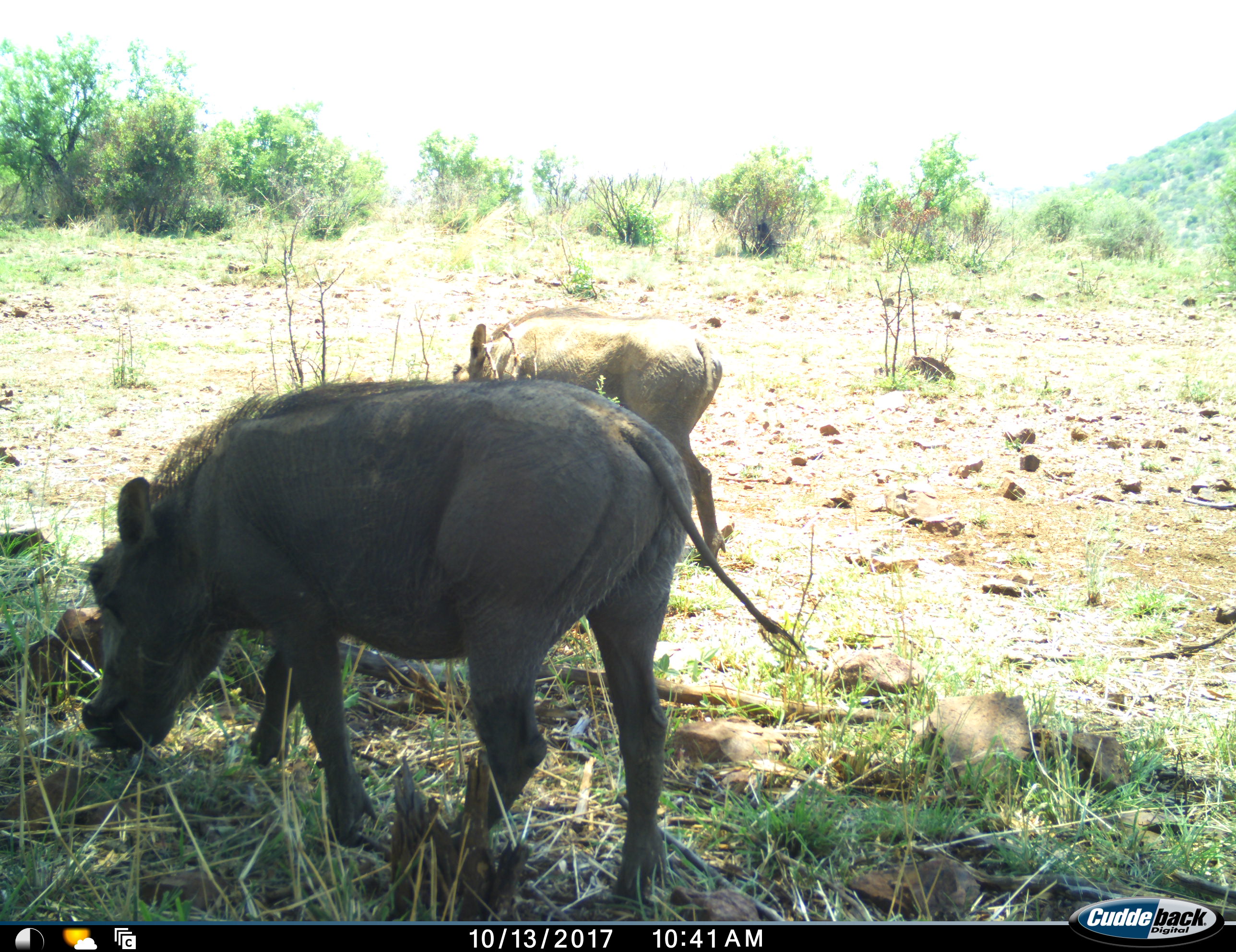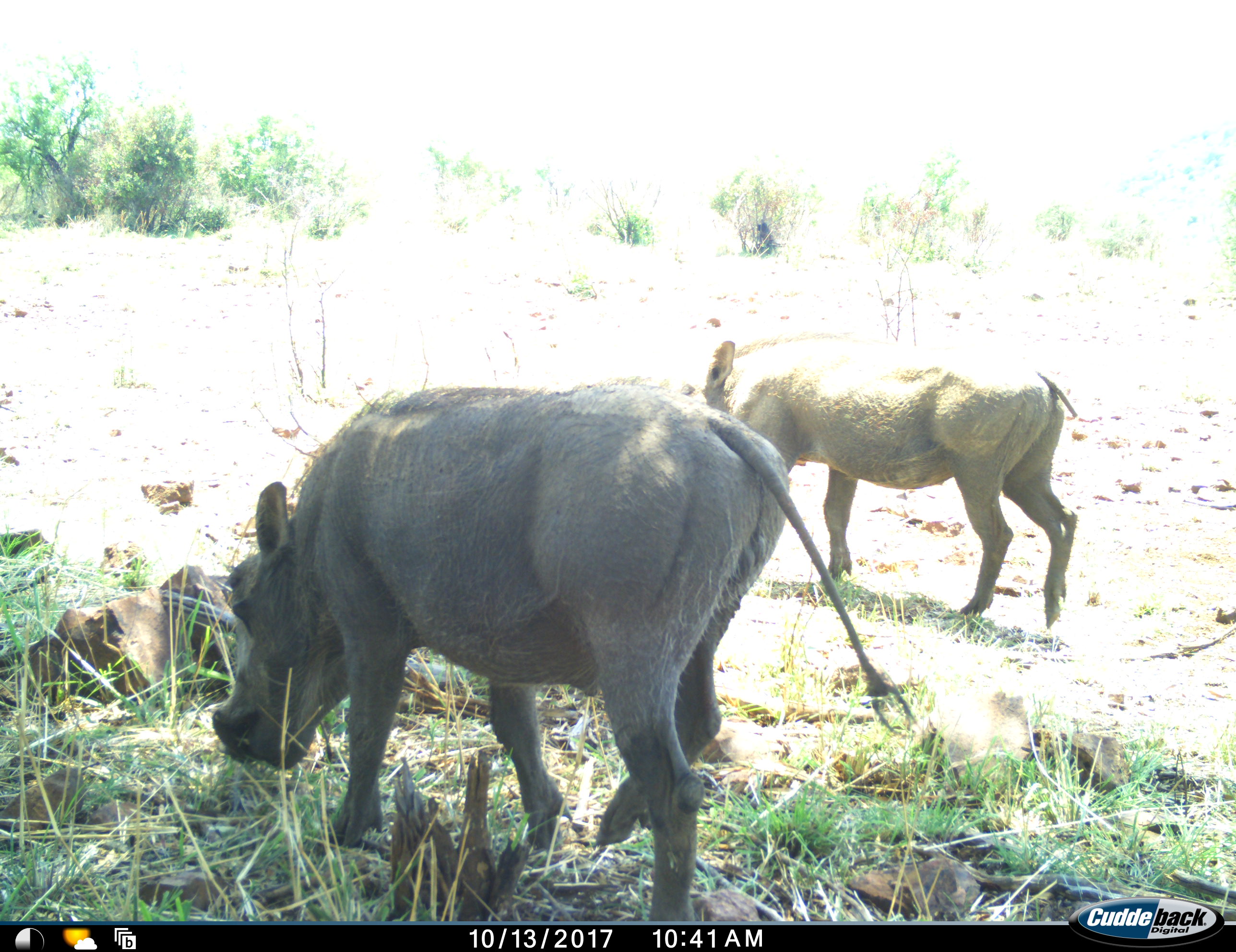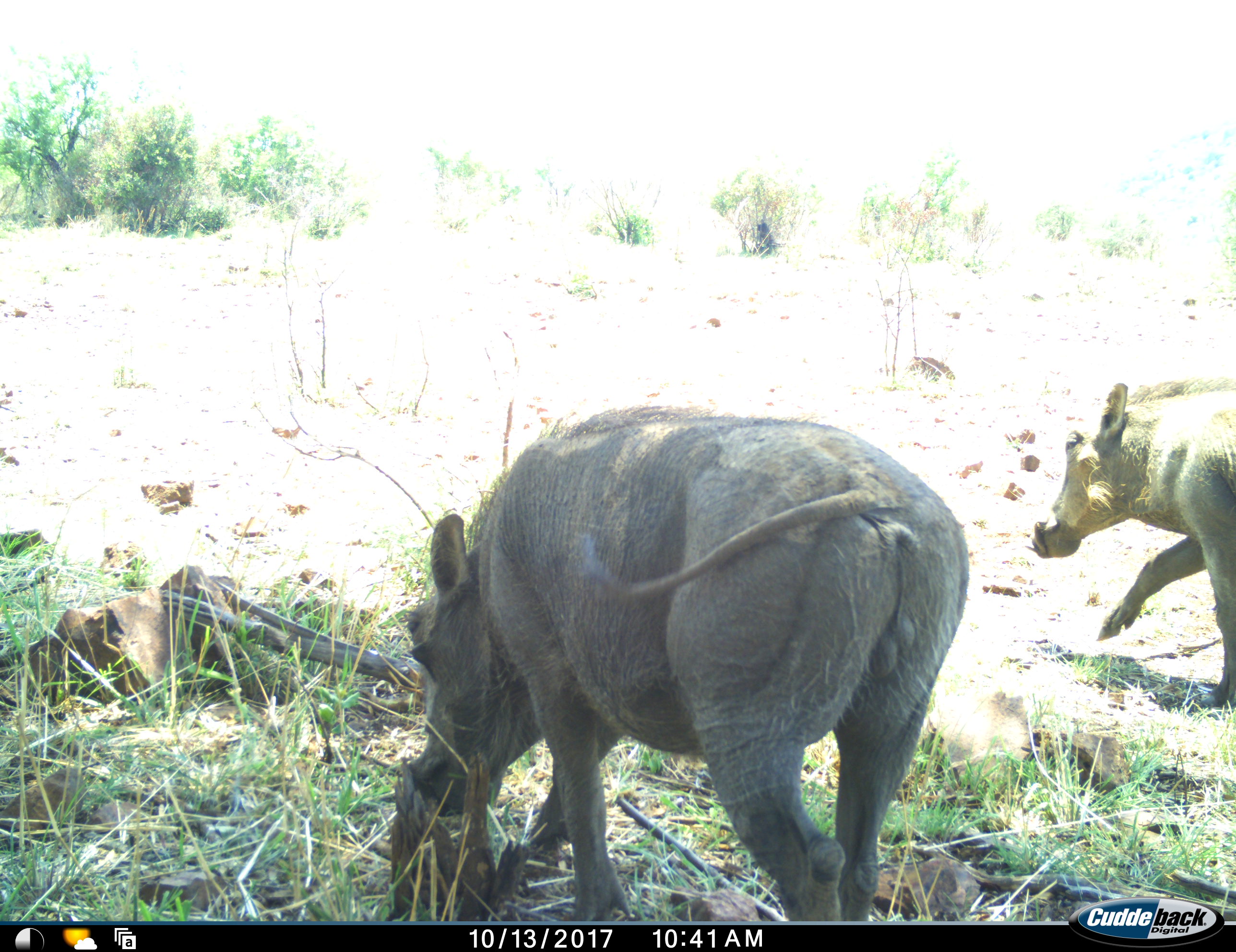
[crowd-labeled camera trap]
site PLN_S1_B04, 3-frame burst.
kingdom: Animalia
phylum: Chordata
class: Mammalia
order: Artiodactyla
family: Suidae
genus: Phacochoerus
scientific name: Phacochoerus africanus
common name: warthog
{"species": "warthog (Phacochoerus africanus)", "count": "2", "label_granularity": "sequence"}